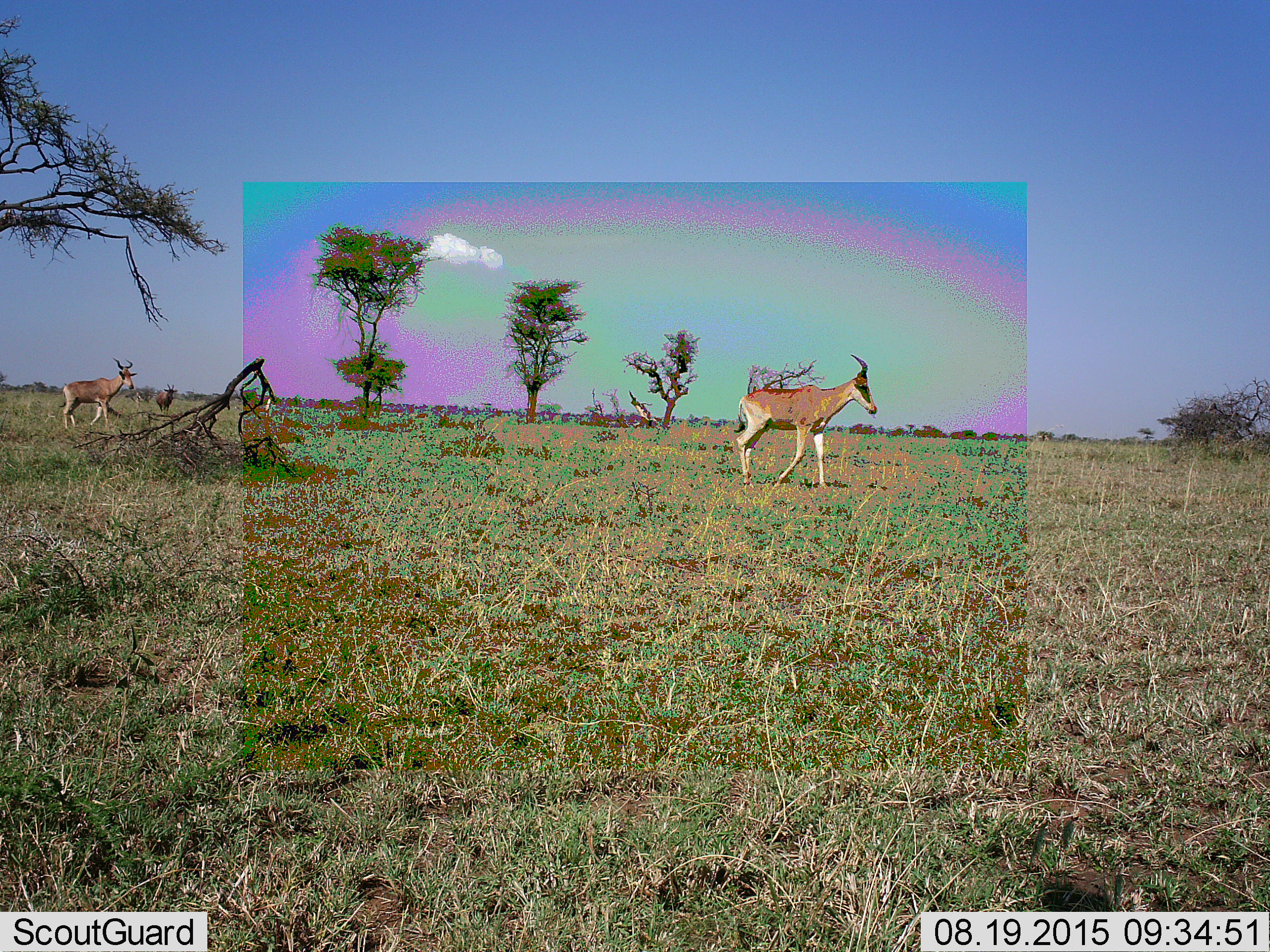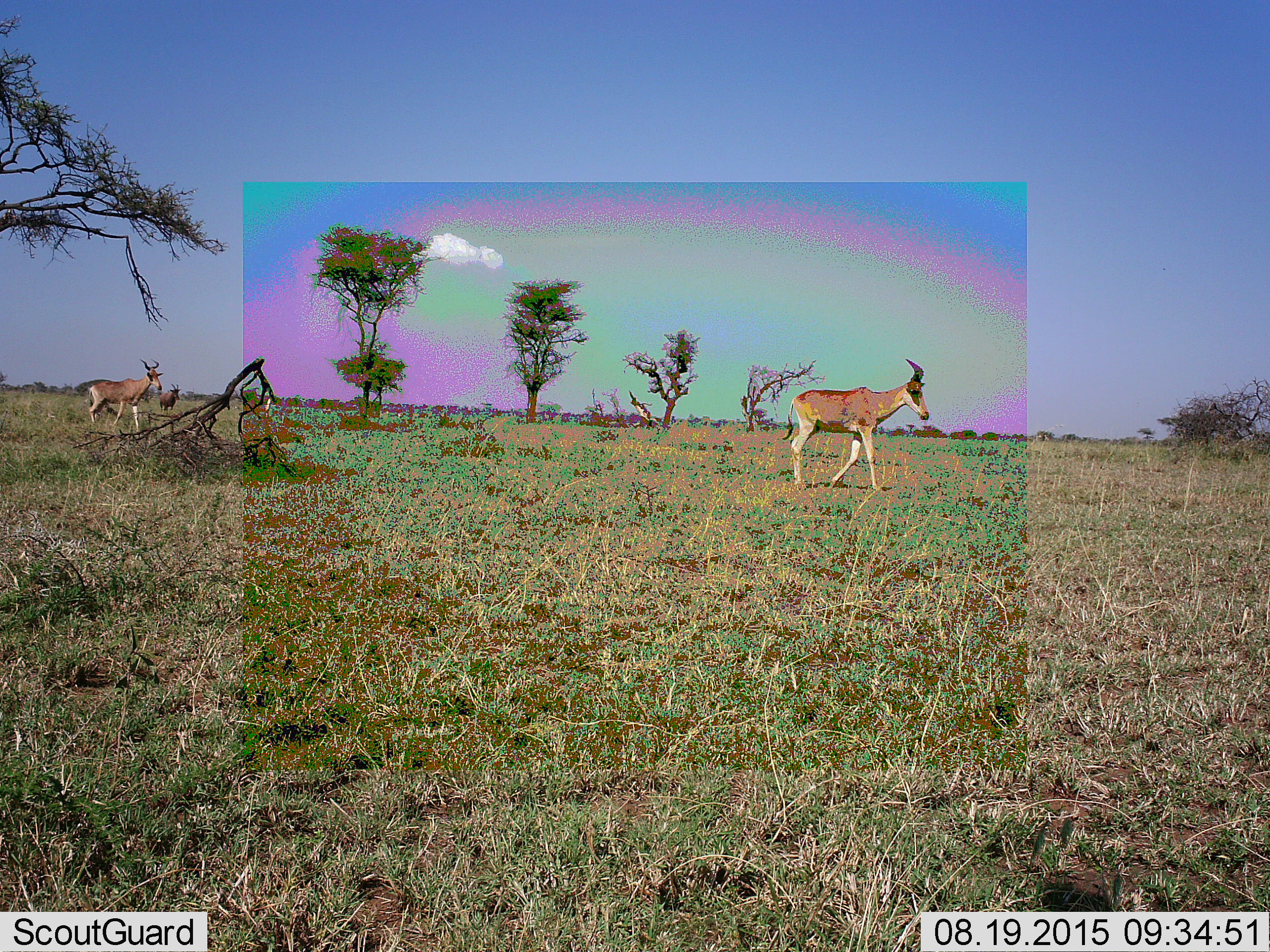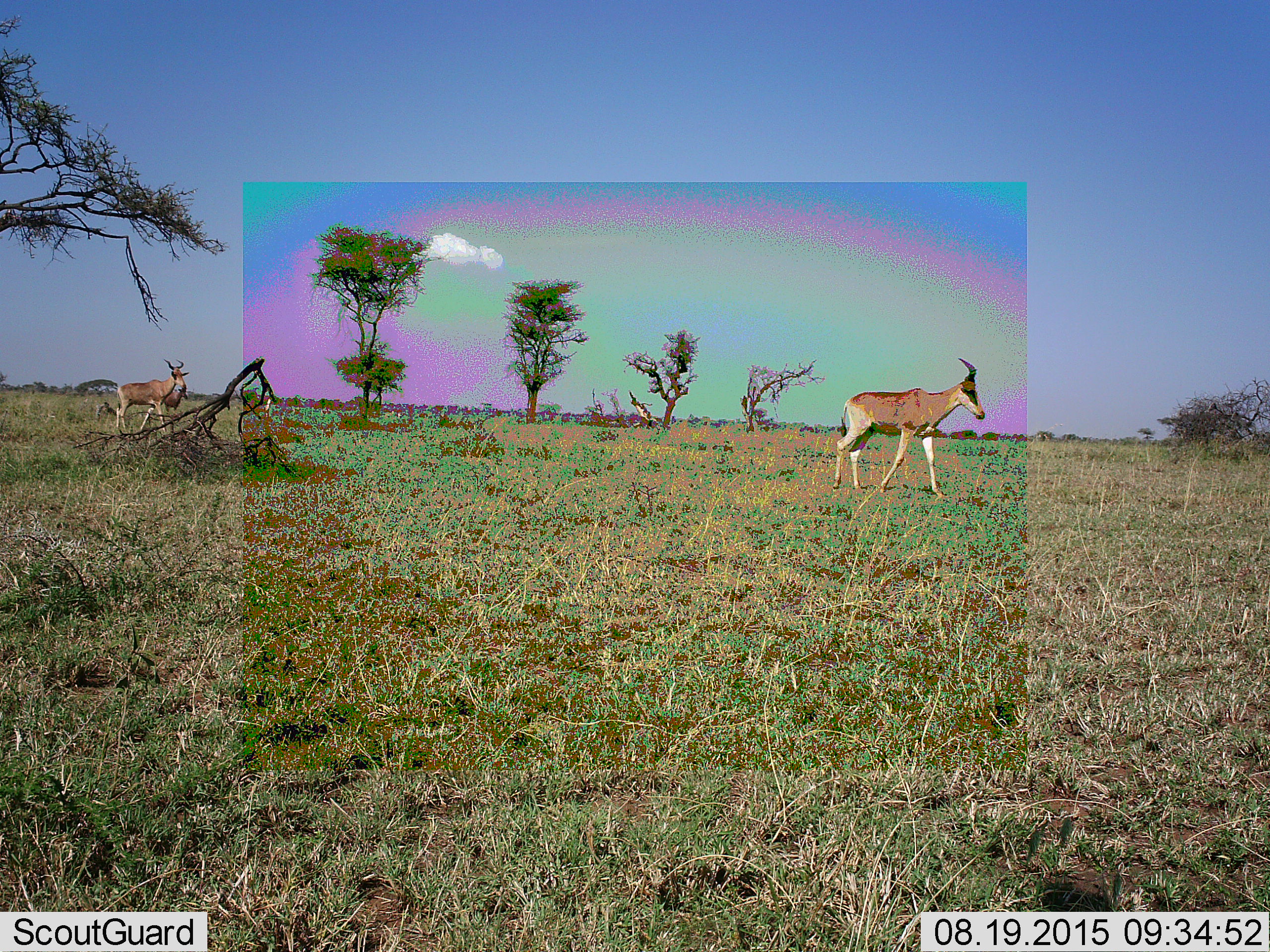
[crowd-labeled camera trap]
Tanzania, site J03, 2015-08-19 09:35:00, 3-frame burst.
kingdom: Animalia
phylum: Chordata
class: Mammalia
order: Artiodactyla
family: Bovidae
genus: Alcelaphus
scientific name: Alcelaphus buselaphus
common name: hartebeest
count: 3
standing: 0%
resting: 0%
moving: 100%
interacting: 0%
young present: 0%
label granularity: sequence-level